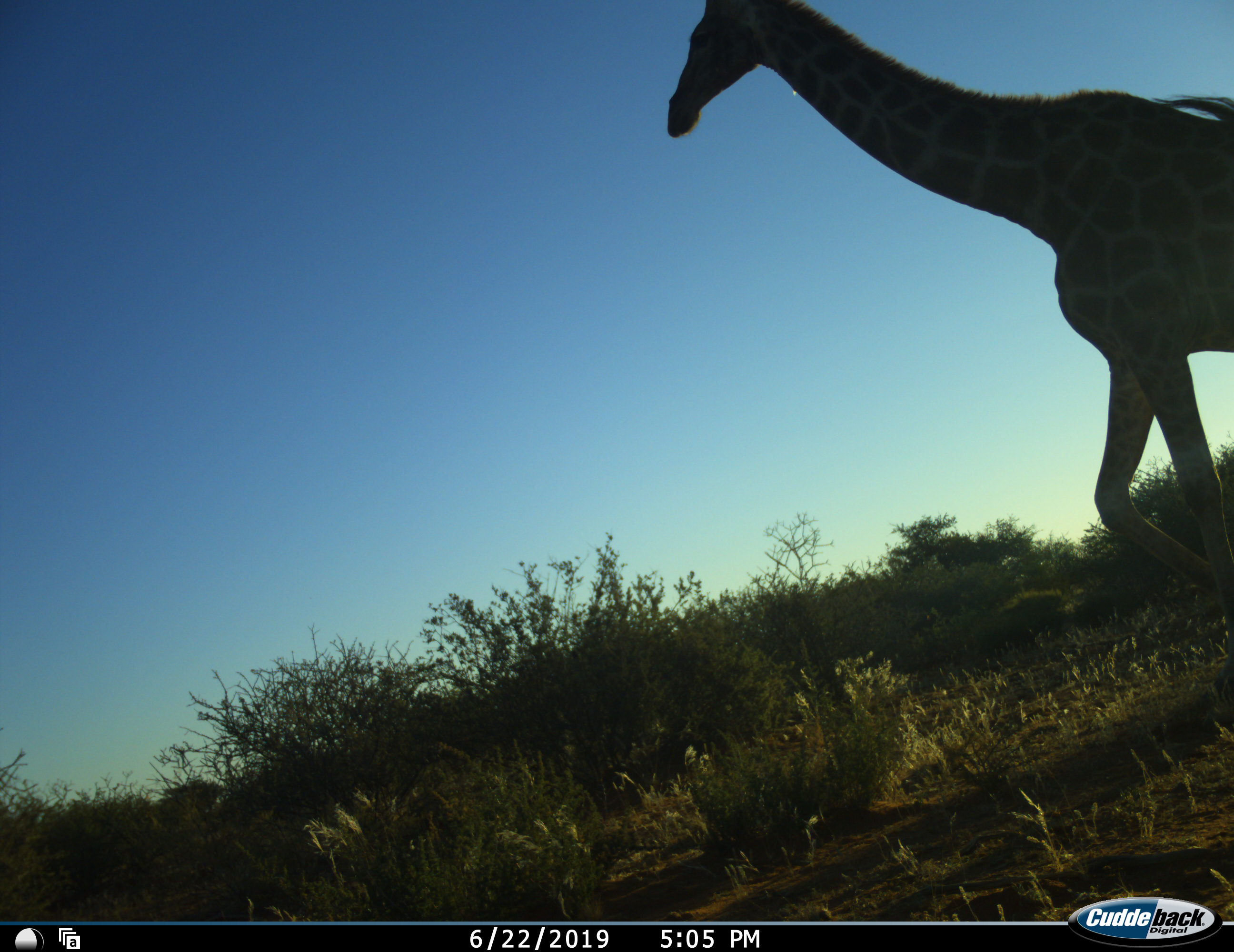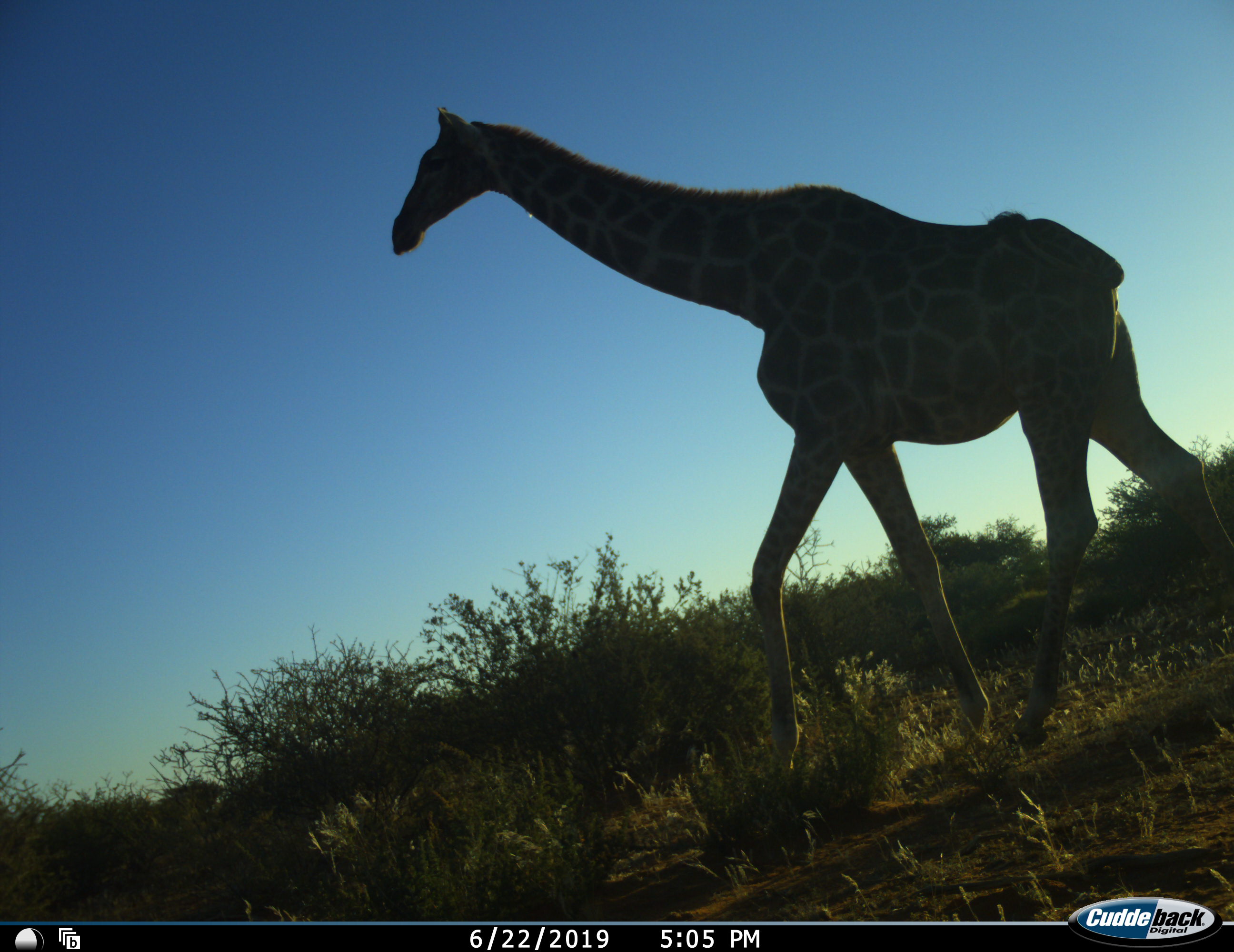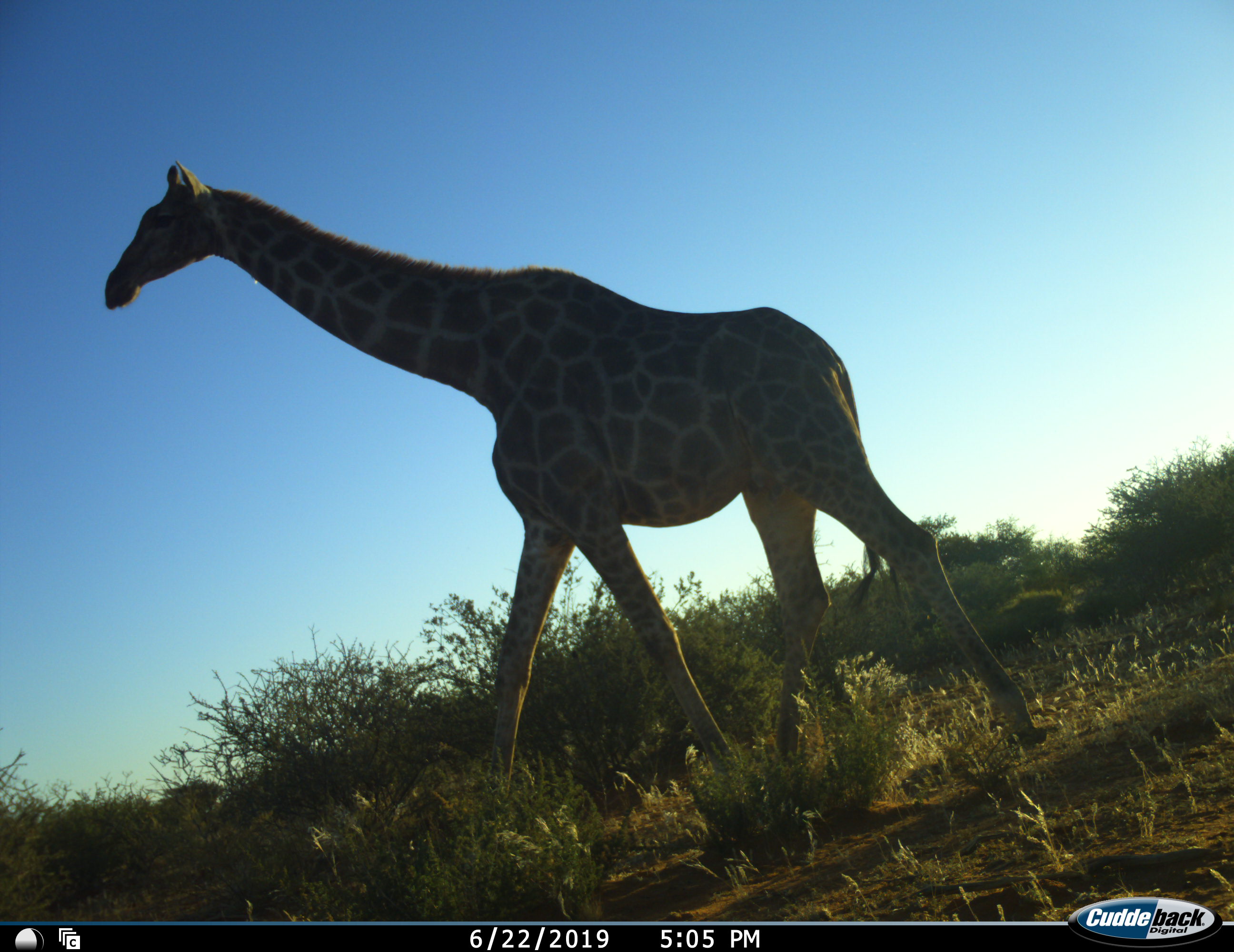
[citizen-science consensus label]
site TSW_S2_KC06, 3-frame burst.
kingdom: Animalia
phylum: Chordata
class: Mammalia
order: Artiodactyla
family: Giraffidae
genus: Giraffa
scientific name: Giraffa camelopardalis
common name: giraffe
Giraffe (Giraffa camelopardalis), count 1. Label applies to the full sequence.